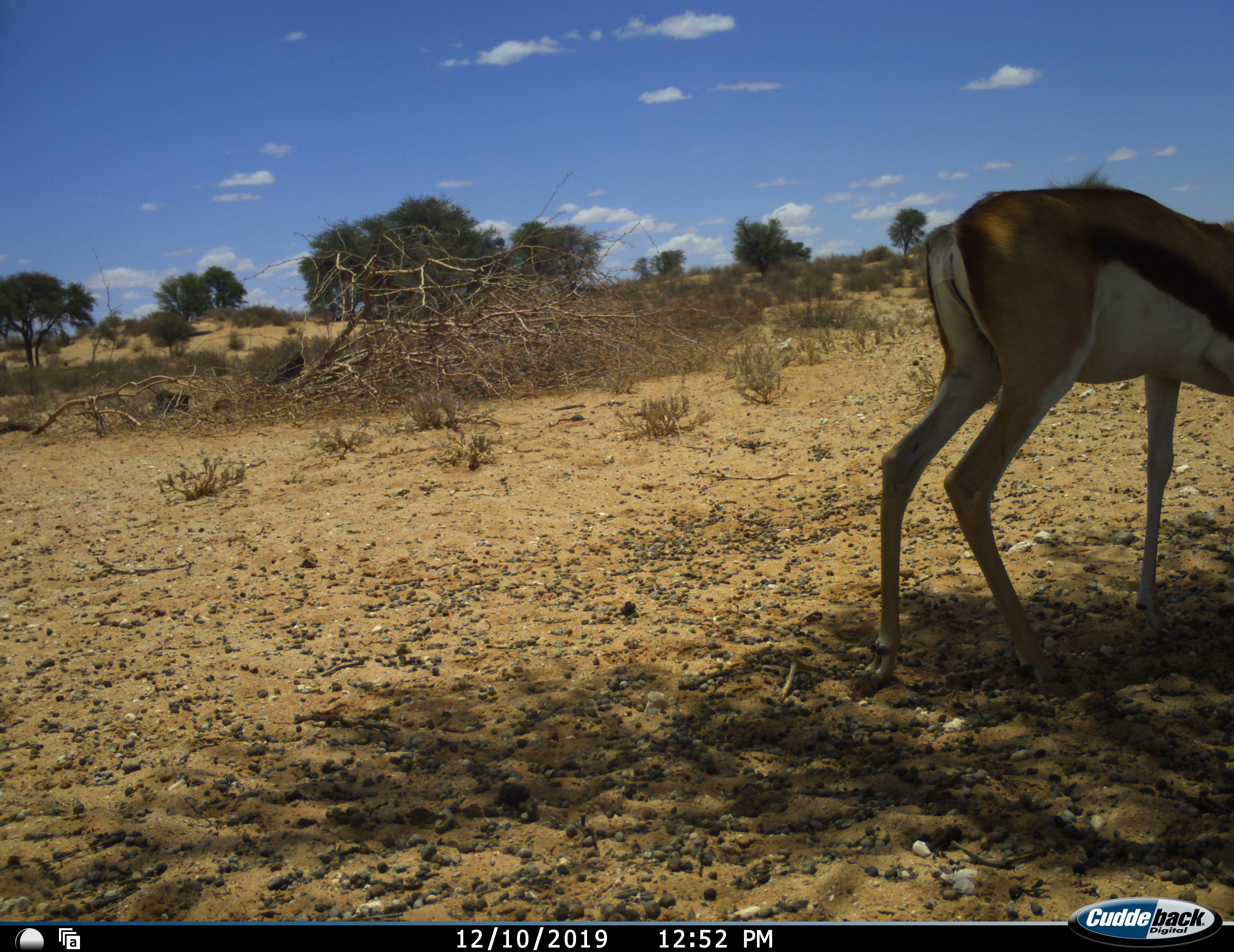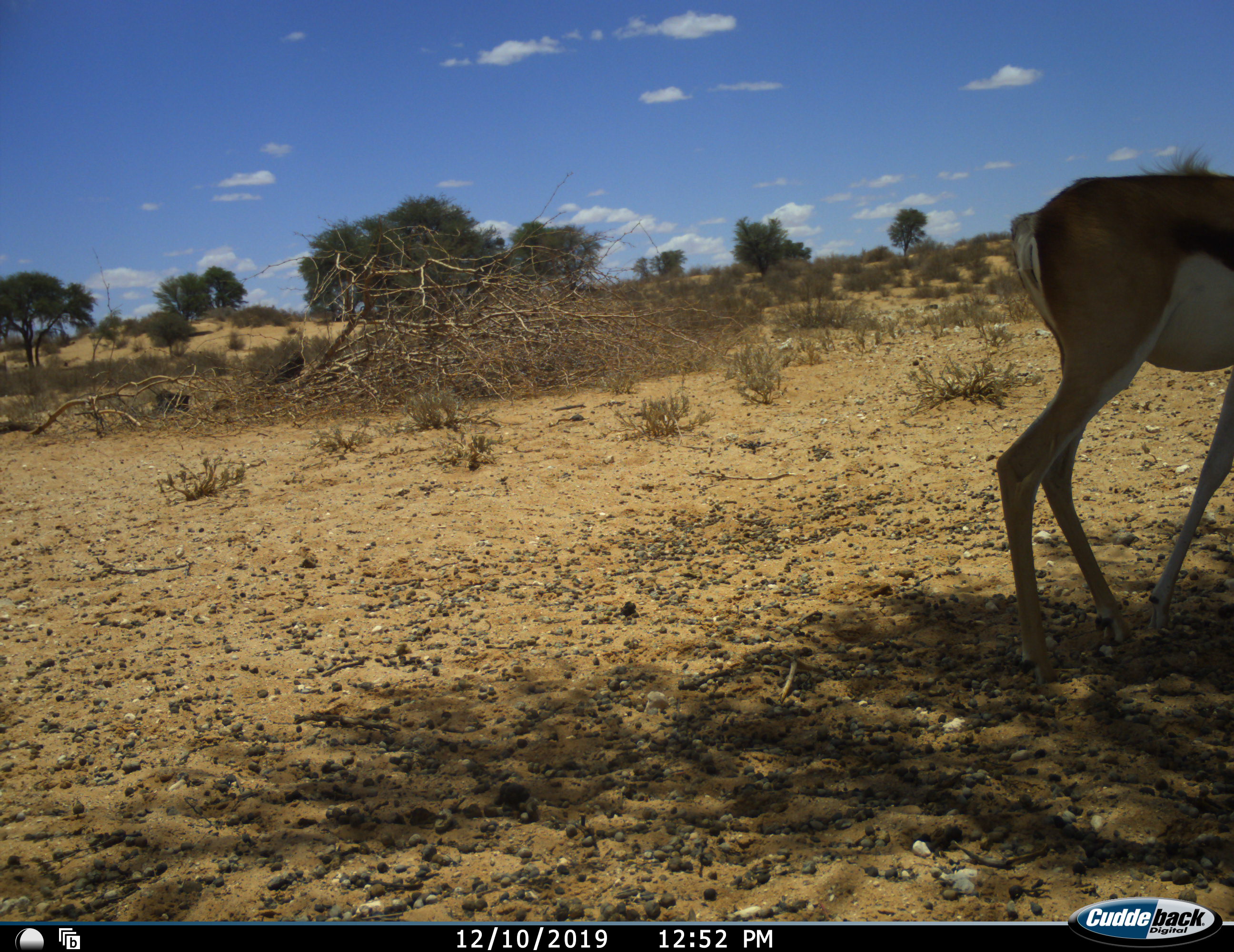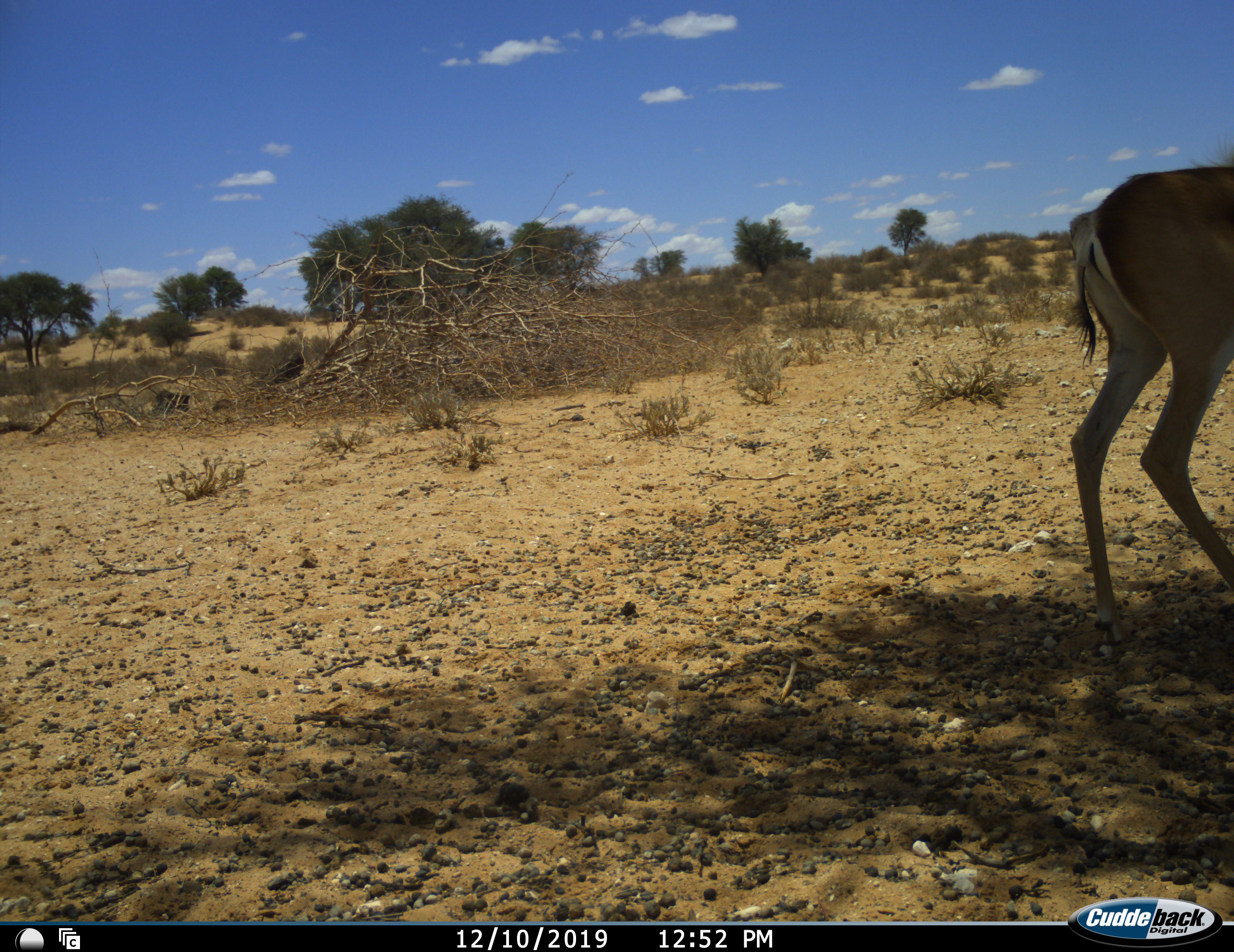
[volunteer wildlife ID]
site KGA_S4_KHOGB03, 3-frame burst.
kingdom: Animalia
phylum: Chordata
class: Mammalia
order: Artiodactyla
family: Bovidae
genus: Antidorcas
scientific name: Antidorcas marsupialis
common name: springbok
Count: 1.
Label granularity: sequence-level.